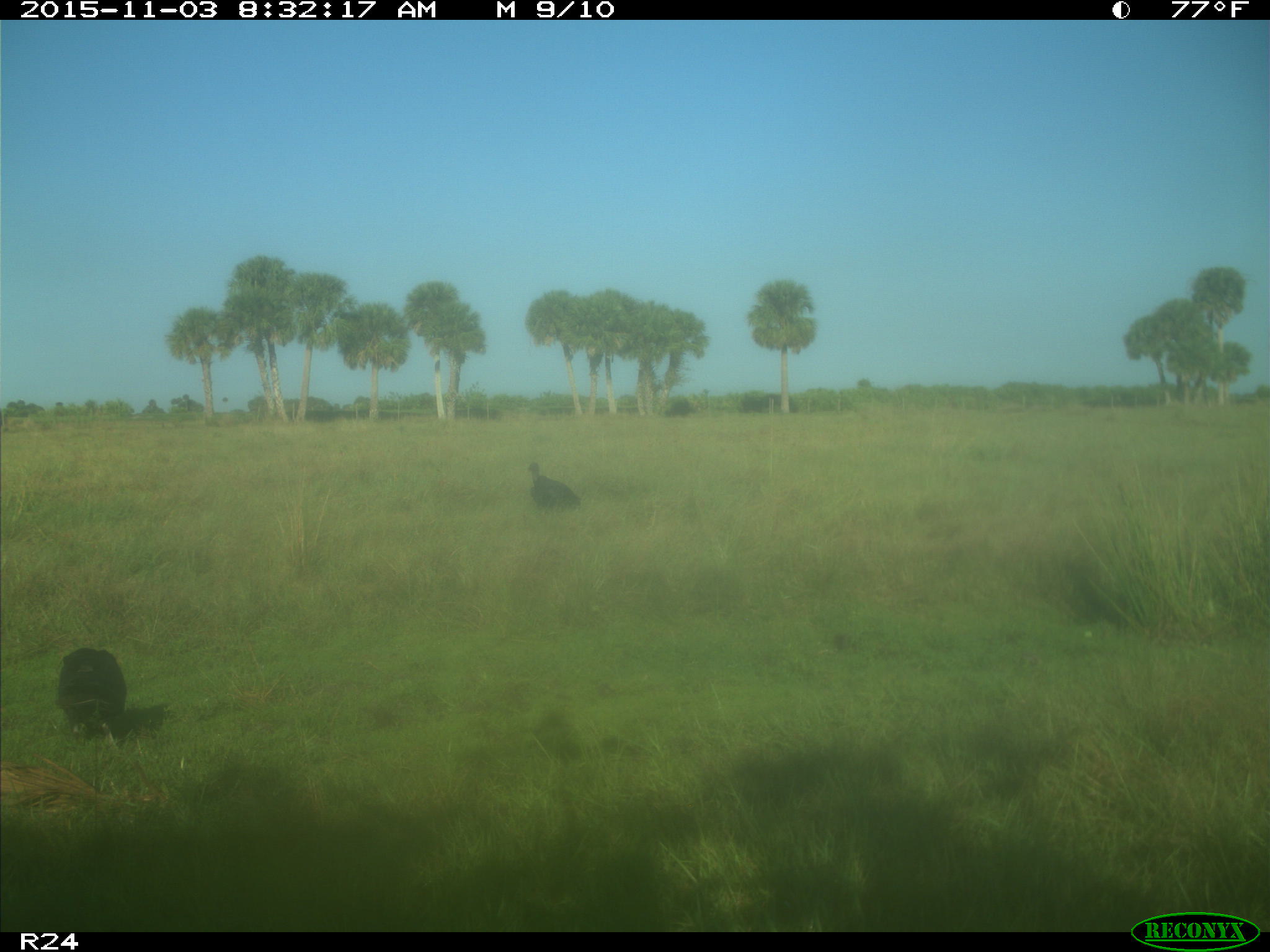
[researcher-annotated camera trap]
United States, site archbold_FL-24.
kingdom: Animalia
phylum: Chordata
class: Aves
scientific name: Aves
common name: birds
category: unidentified bird